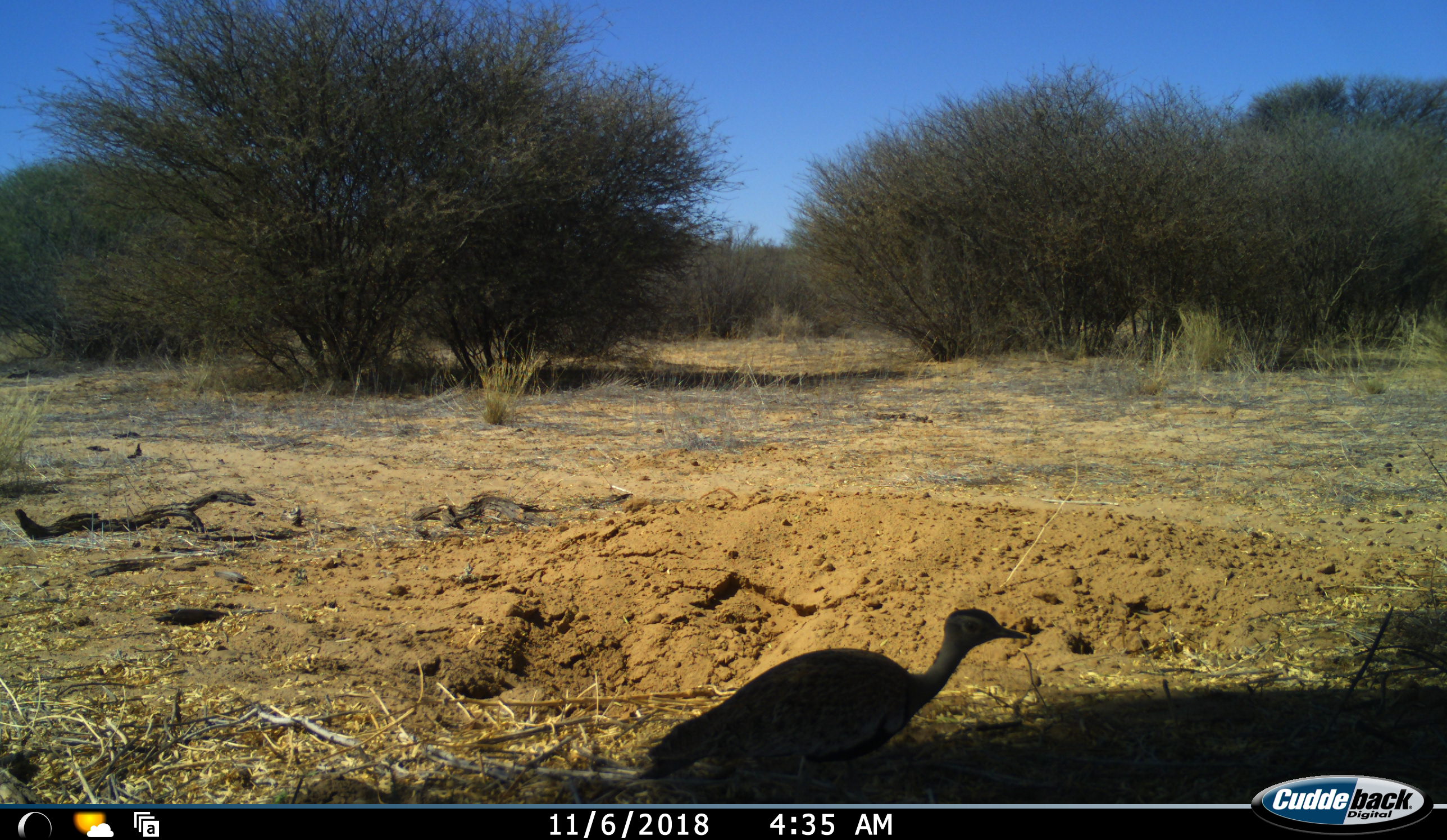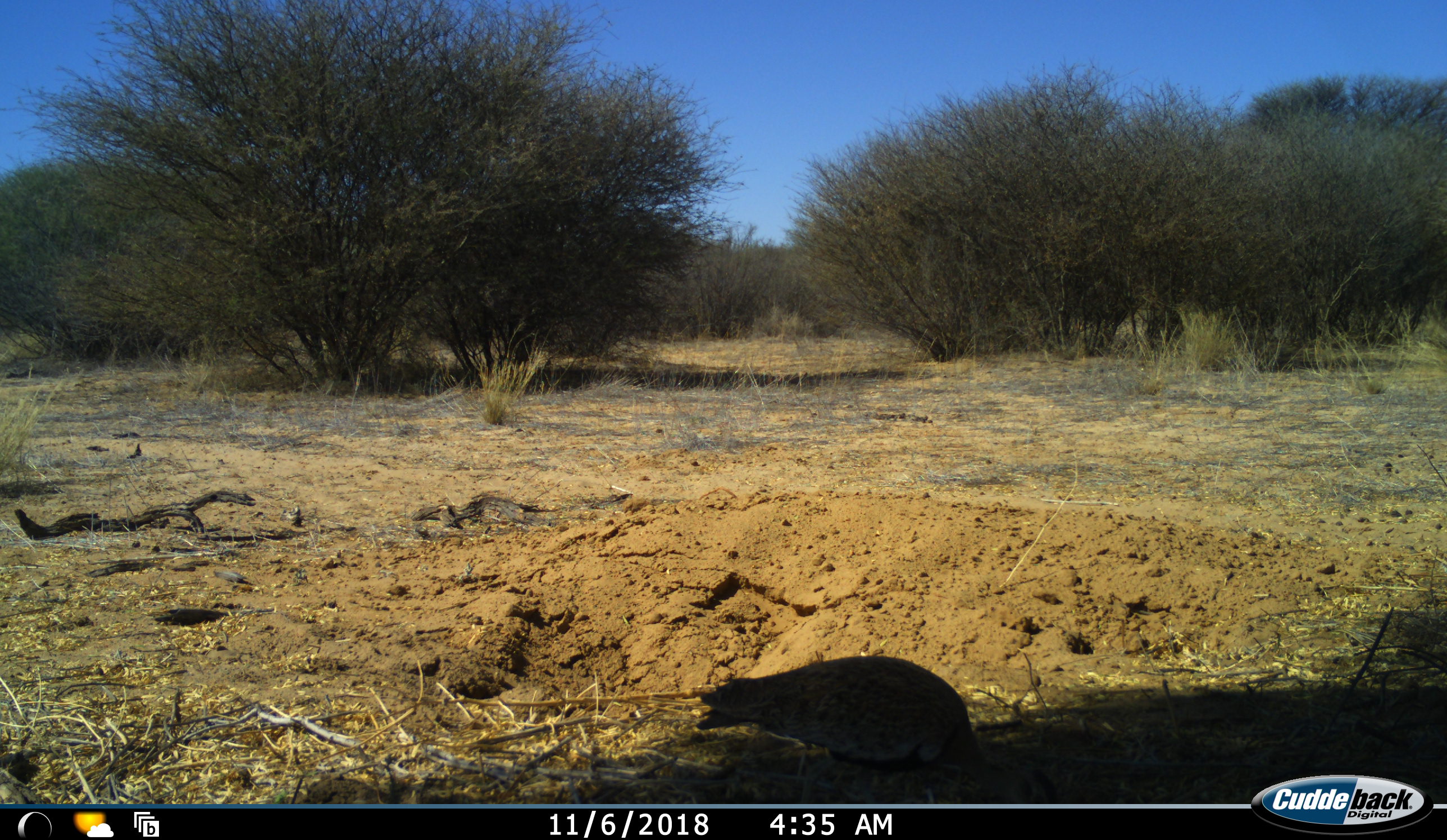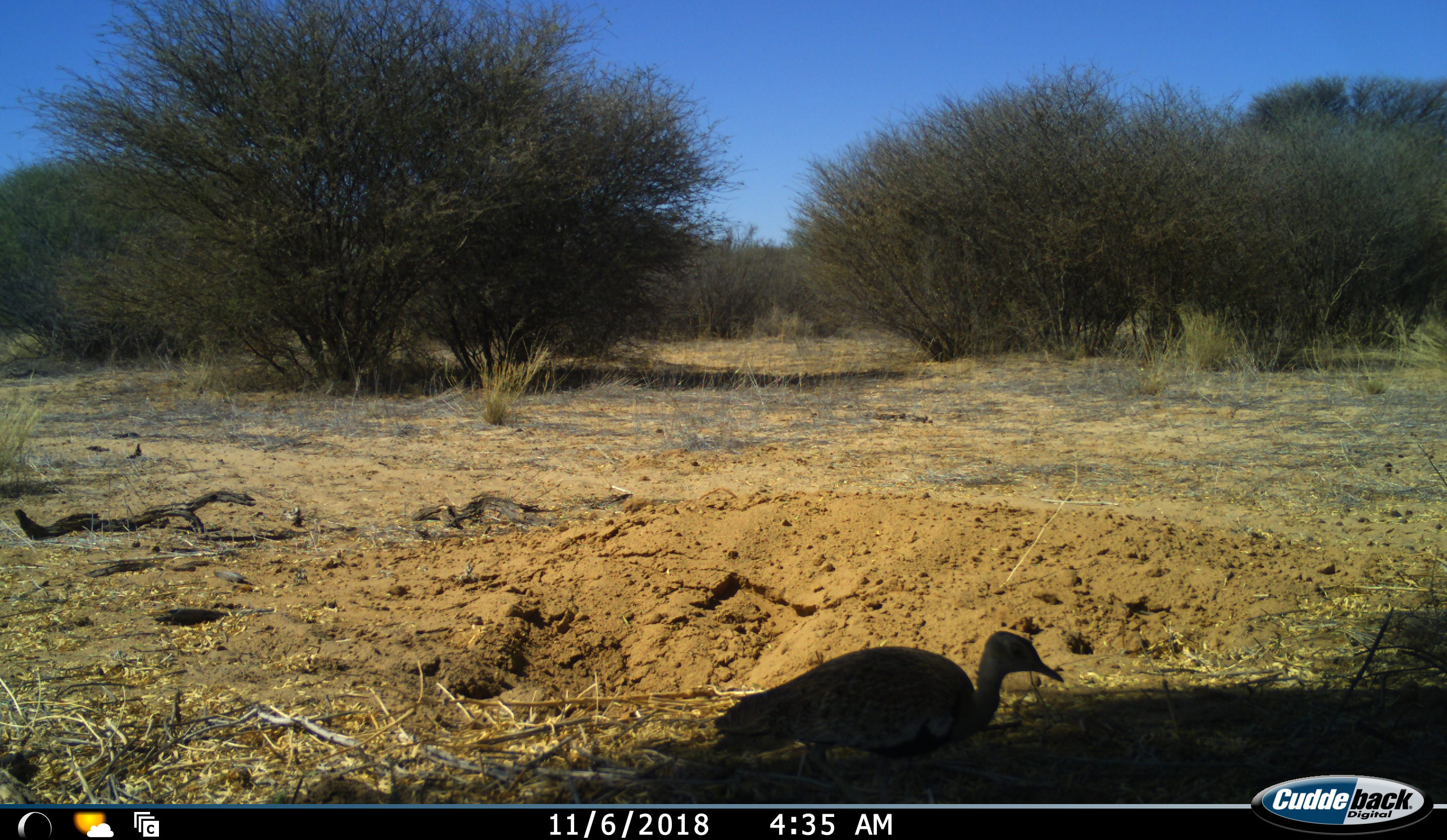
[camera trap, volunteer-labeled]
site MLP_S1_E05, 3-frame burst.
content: unidentified animal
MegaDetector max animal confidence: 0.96